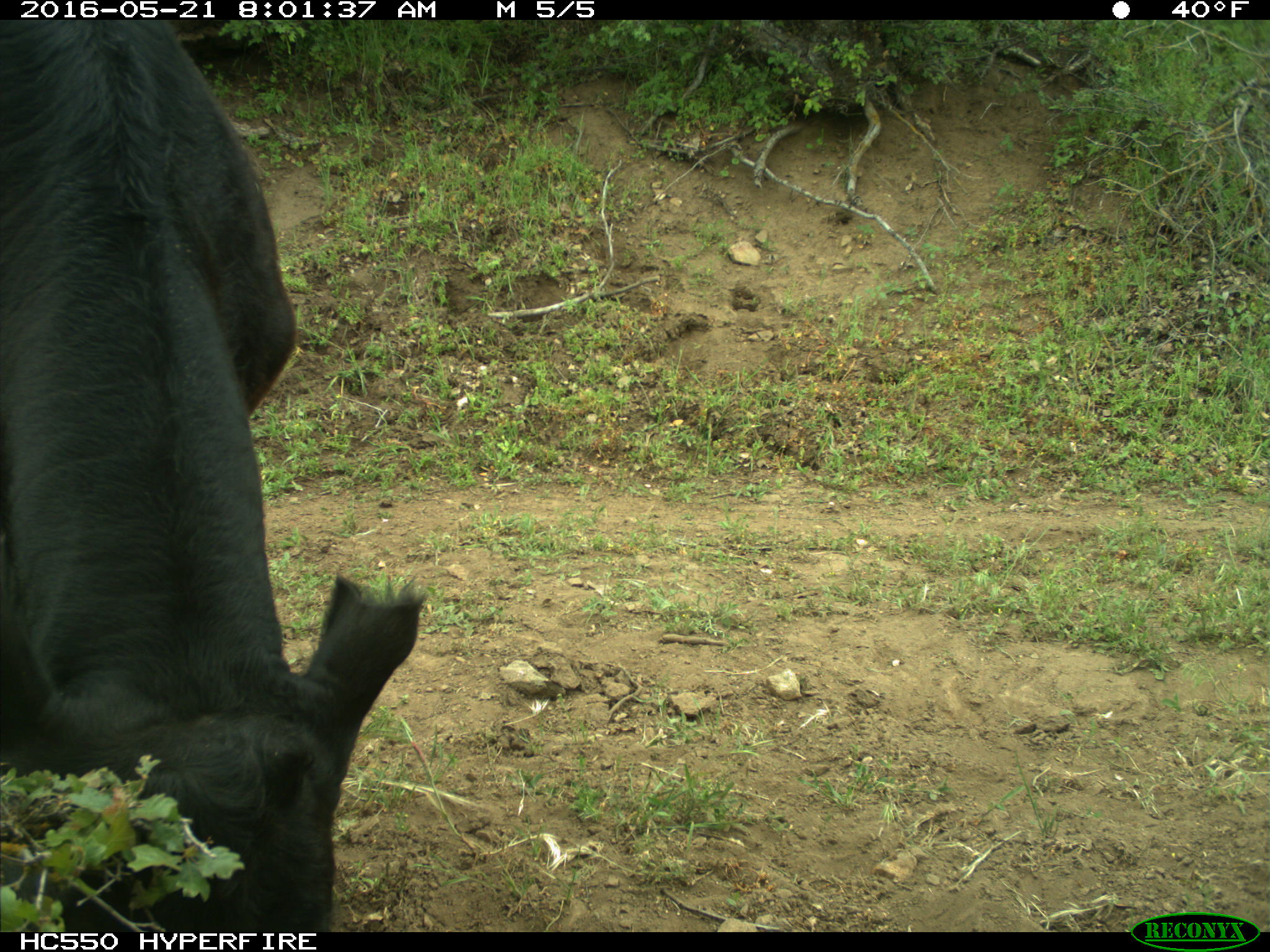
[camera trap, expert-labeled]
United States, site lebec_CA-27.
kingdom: Animalia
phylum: Chordata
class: Mammalia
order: Artiodactyla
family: Bovidae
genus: Bos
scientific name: Bos taurus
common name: domestic cow